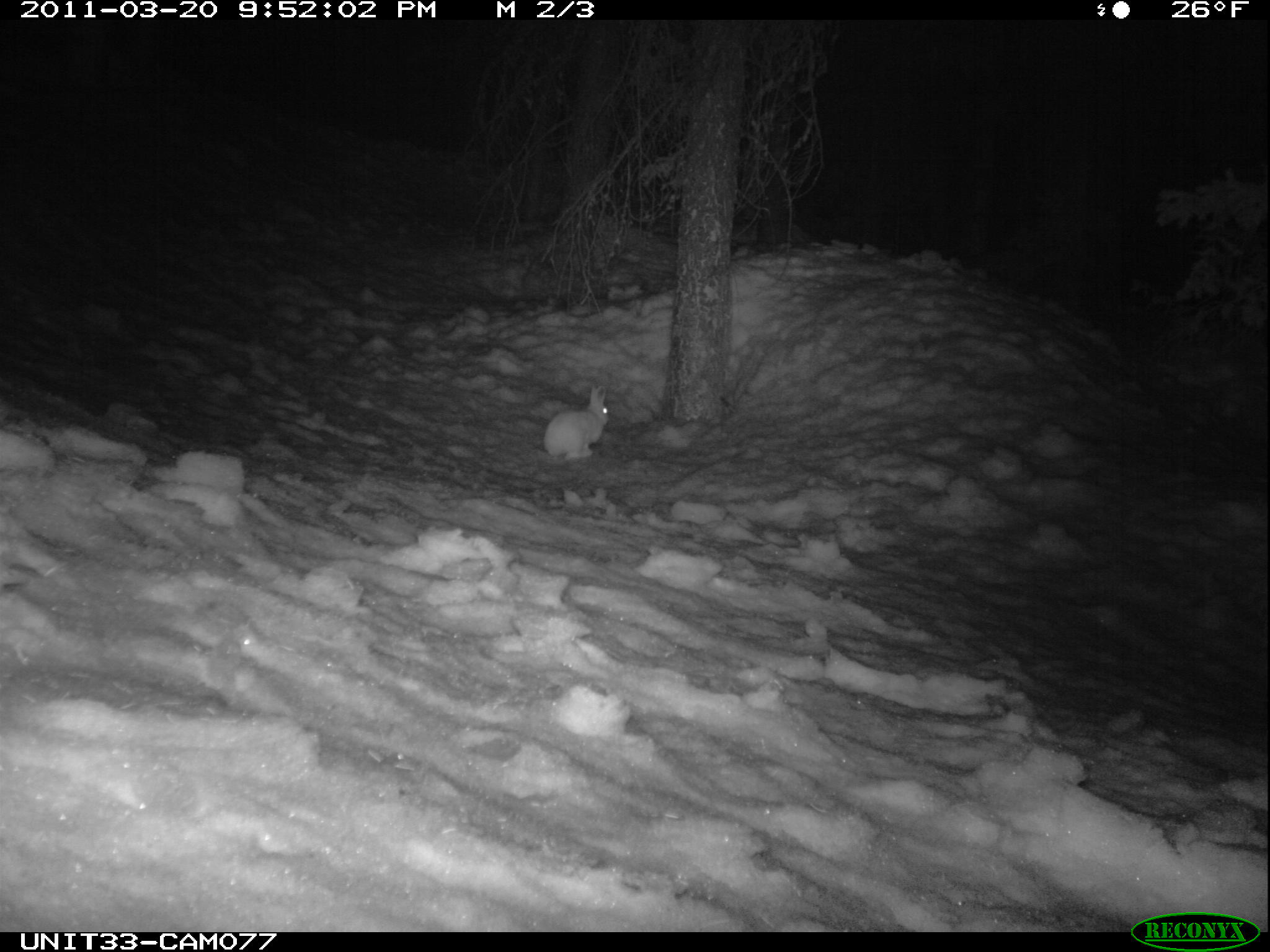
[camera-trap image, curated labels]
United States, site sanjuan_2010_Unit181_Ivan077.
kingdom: Animalia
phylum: Chordata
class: Mammalia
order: Lagomorpha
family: Leporidae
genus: Lepus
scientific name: Lepus americanus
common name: snowshoe hare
Lepus americanus (snowshoe hare).